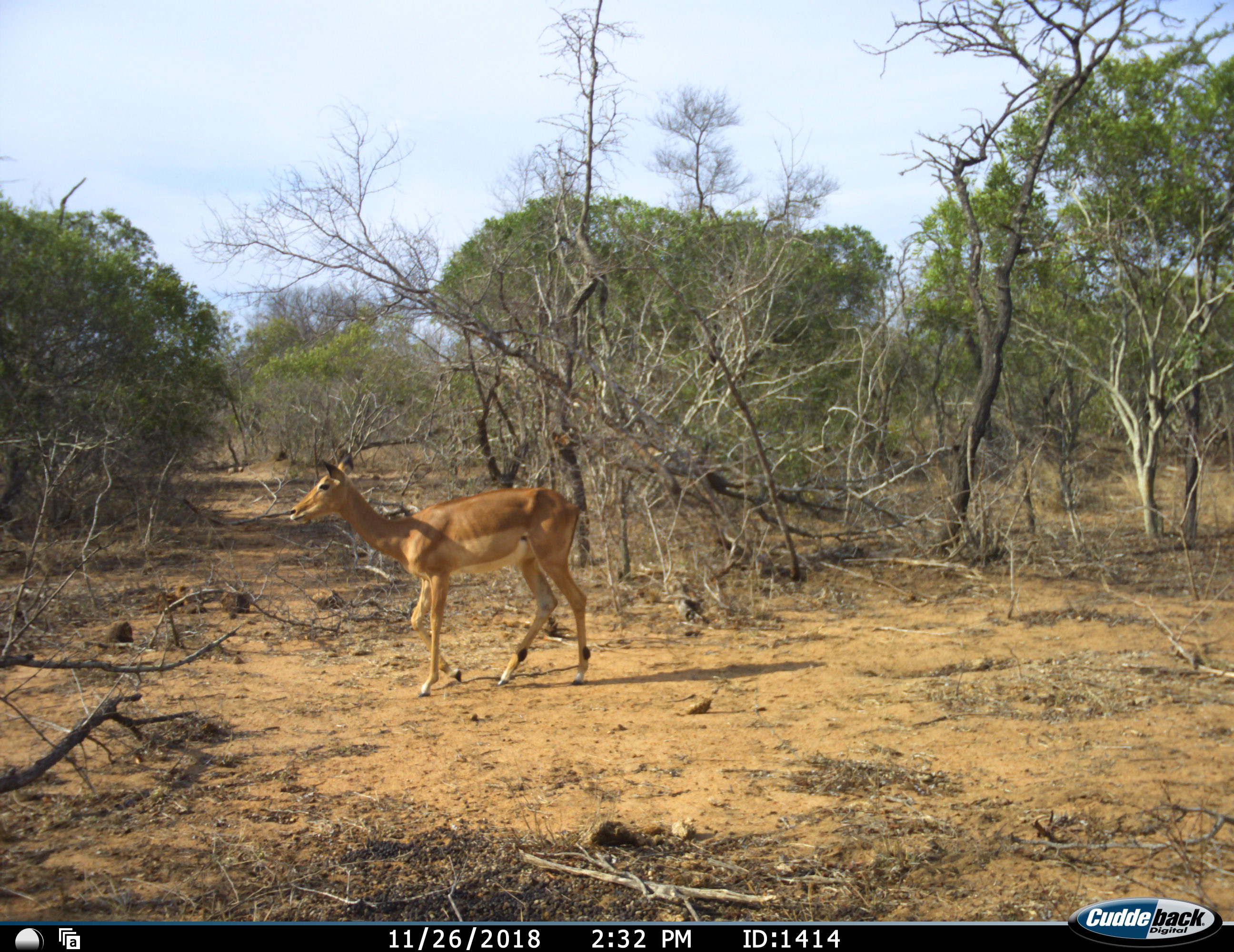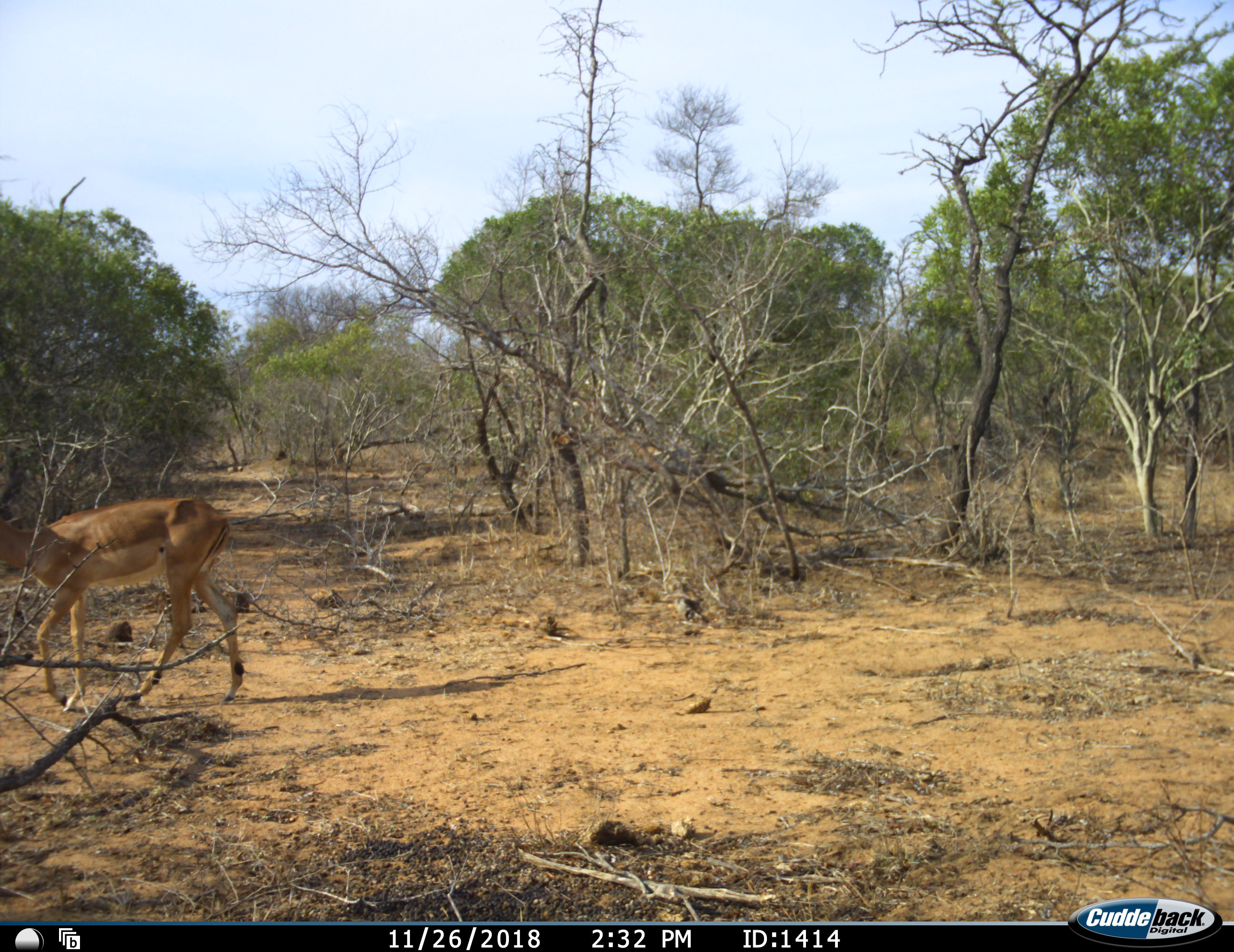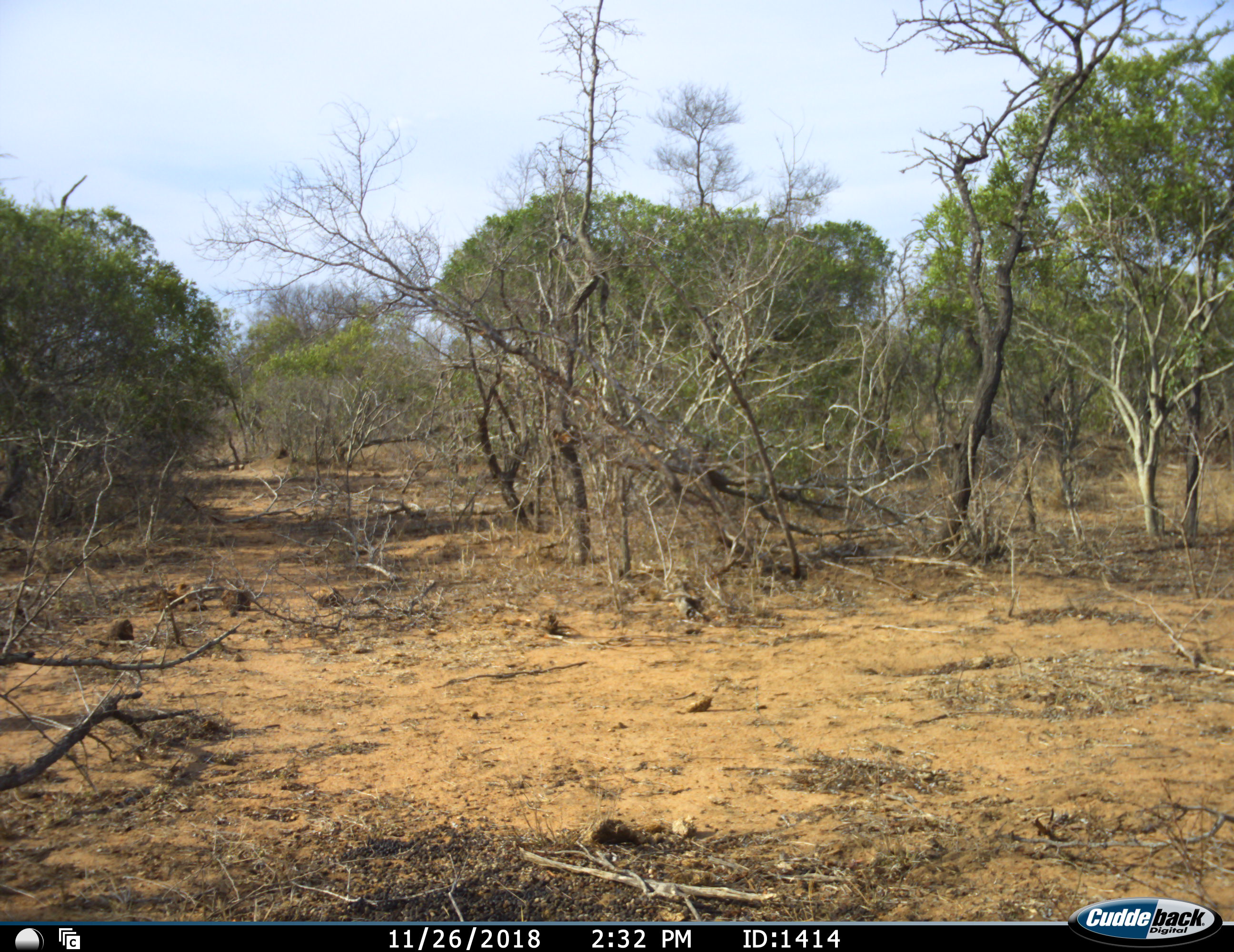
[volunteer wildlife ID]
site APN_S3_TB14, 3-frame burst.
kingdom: Animalia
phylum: Chordata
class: Mammalia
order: Artiodactyla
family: Bovidae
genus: Aepyceros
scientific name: Aepyceros melampus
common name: impala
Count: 1.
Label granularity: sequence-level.